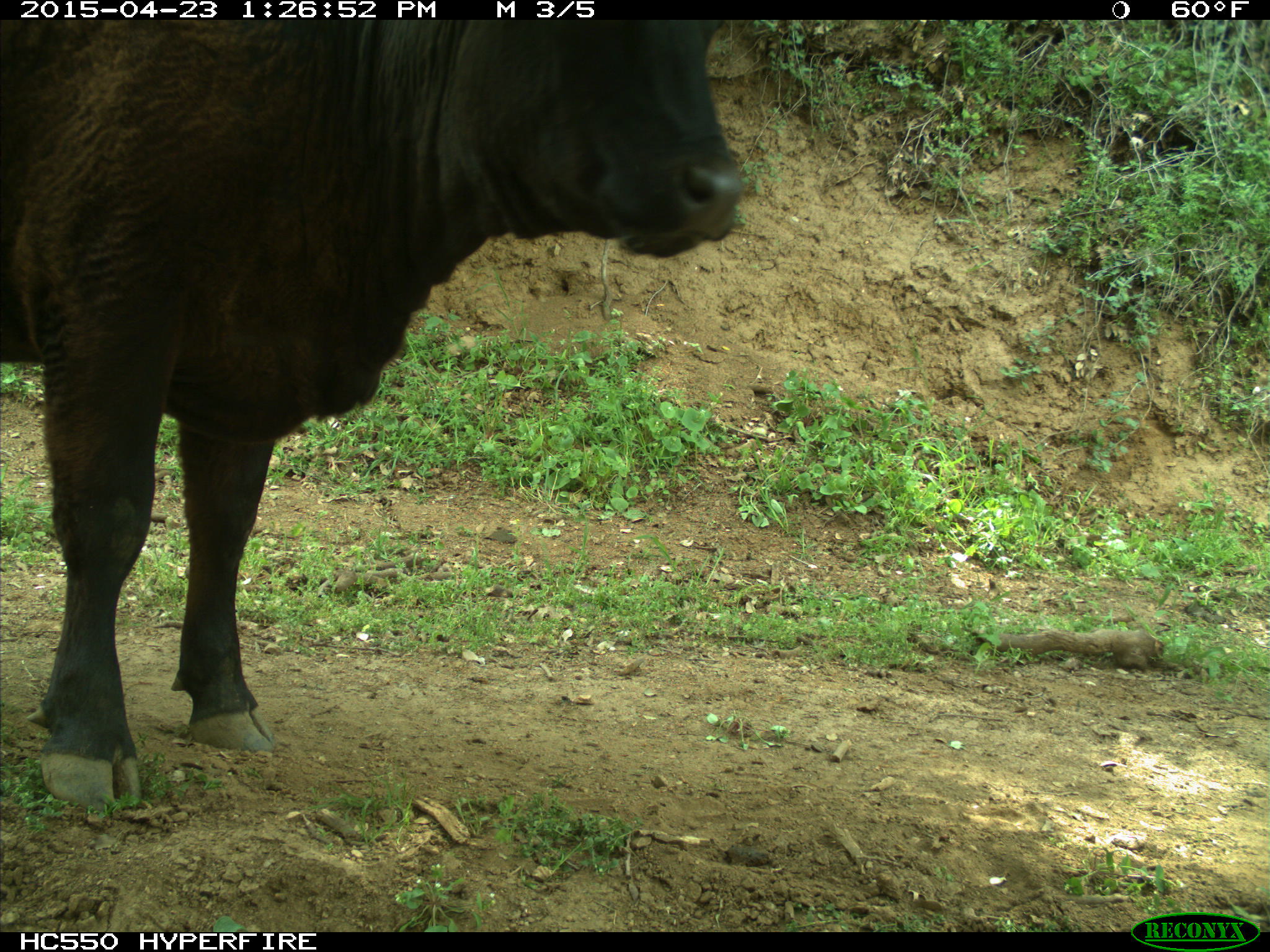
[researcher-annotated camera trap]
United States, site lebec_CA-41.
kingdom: Animalia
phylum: Chordata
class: Mammalia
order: Artiodactyla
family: Bovidae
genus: Bos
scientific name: Bos taurus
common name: domestic cow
Bos taurus (domestic cow).